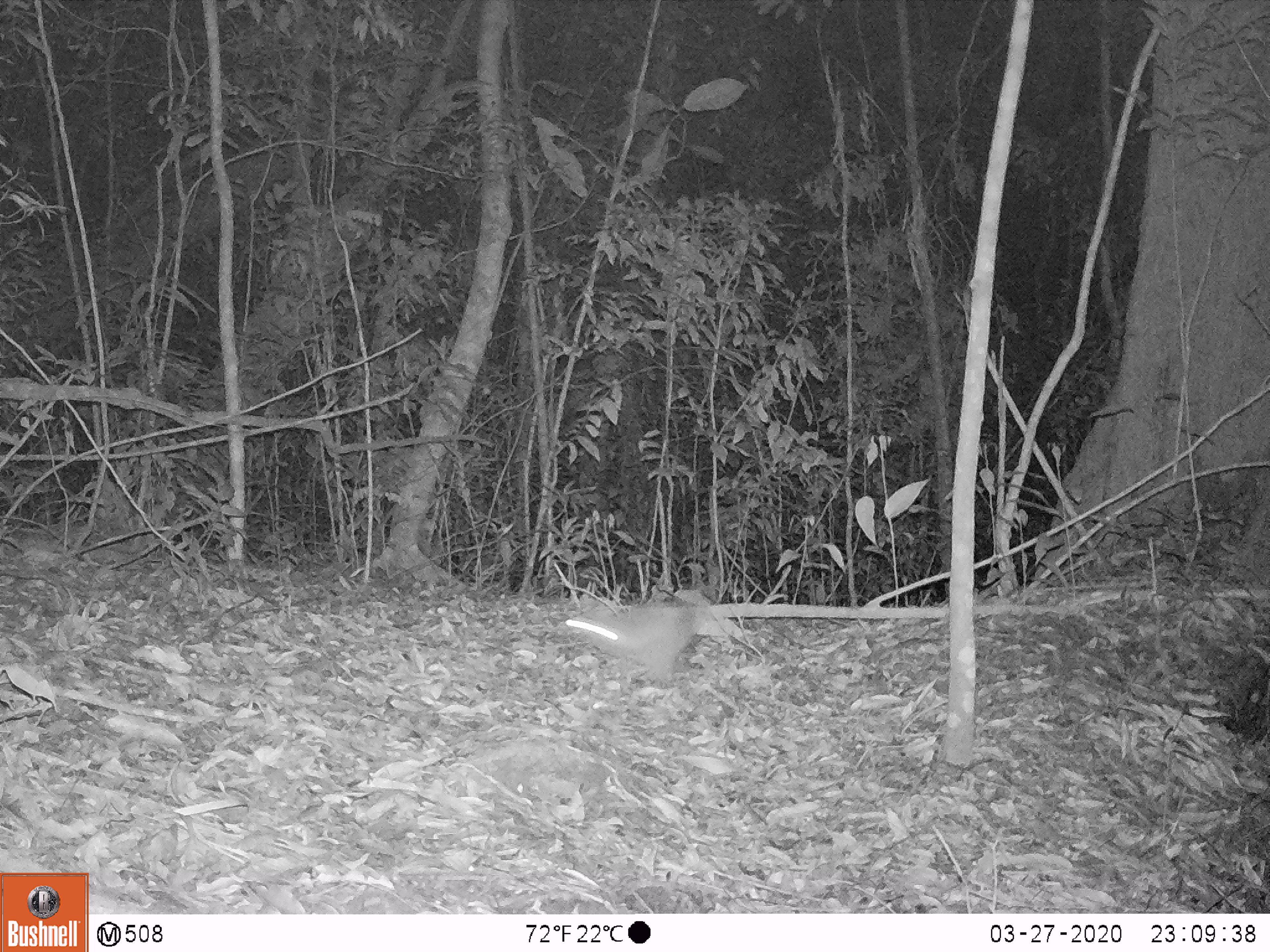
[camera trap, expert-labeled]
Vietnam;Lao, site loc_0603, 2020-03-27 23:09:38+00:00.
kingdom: Animalia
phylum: Chordata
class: Mammalia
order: Rodentia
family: Muridae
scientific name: Muridae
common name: old-world mice and rats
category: unidentified murid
Unidentified murid (old-world mice and rats) (Muridae). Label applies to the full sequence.